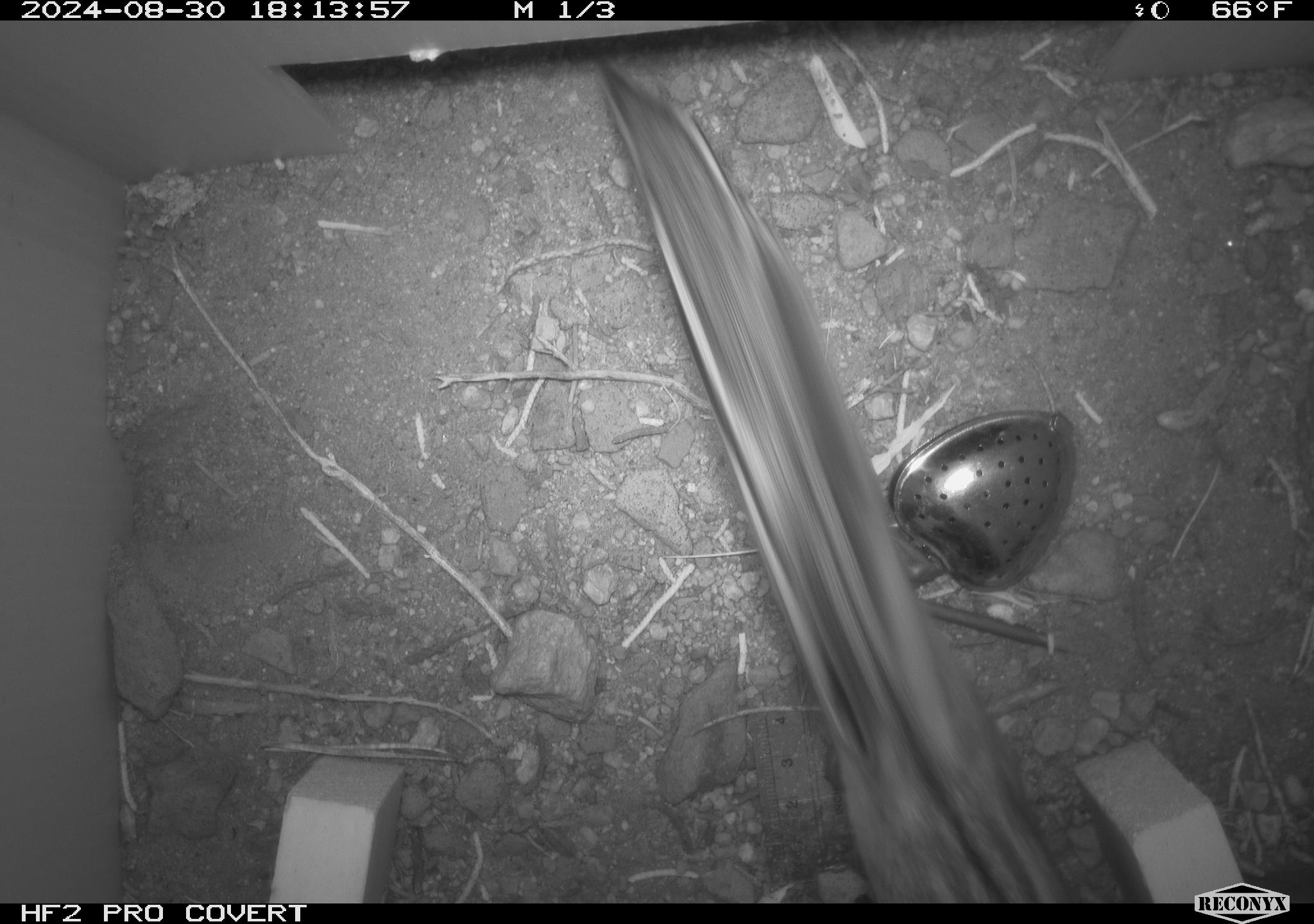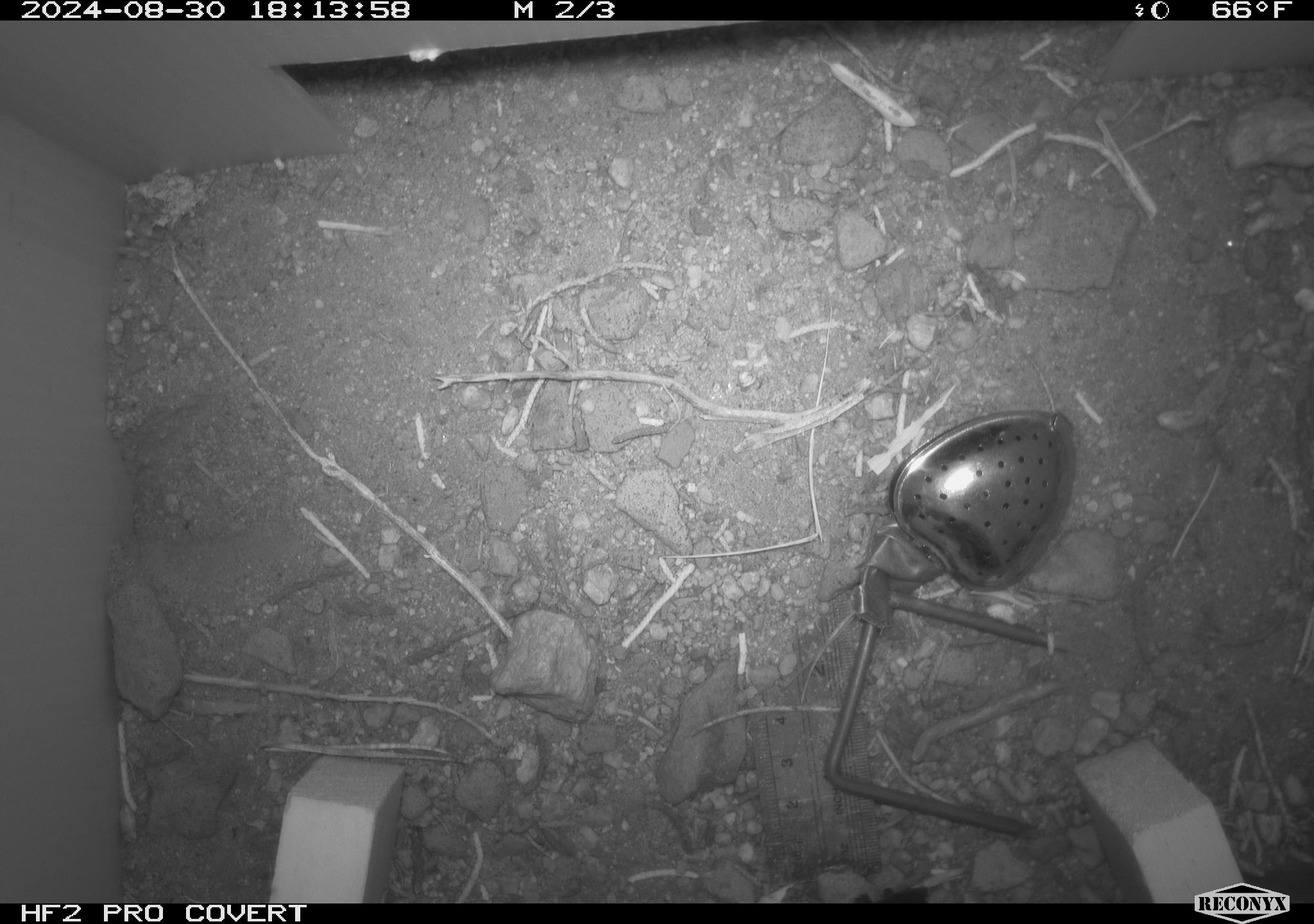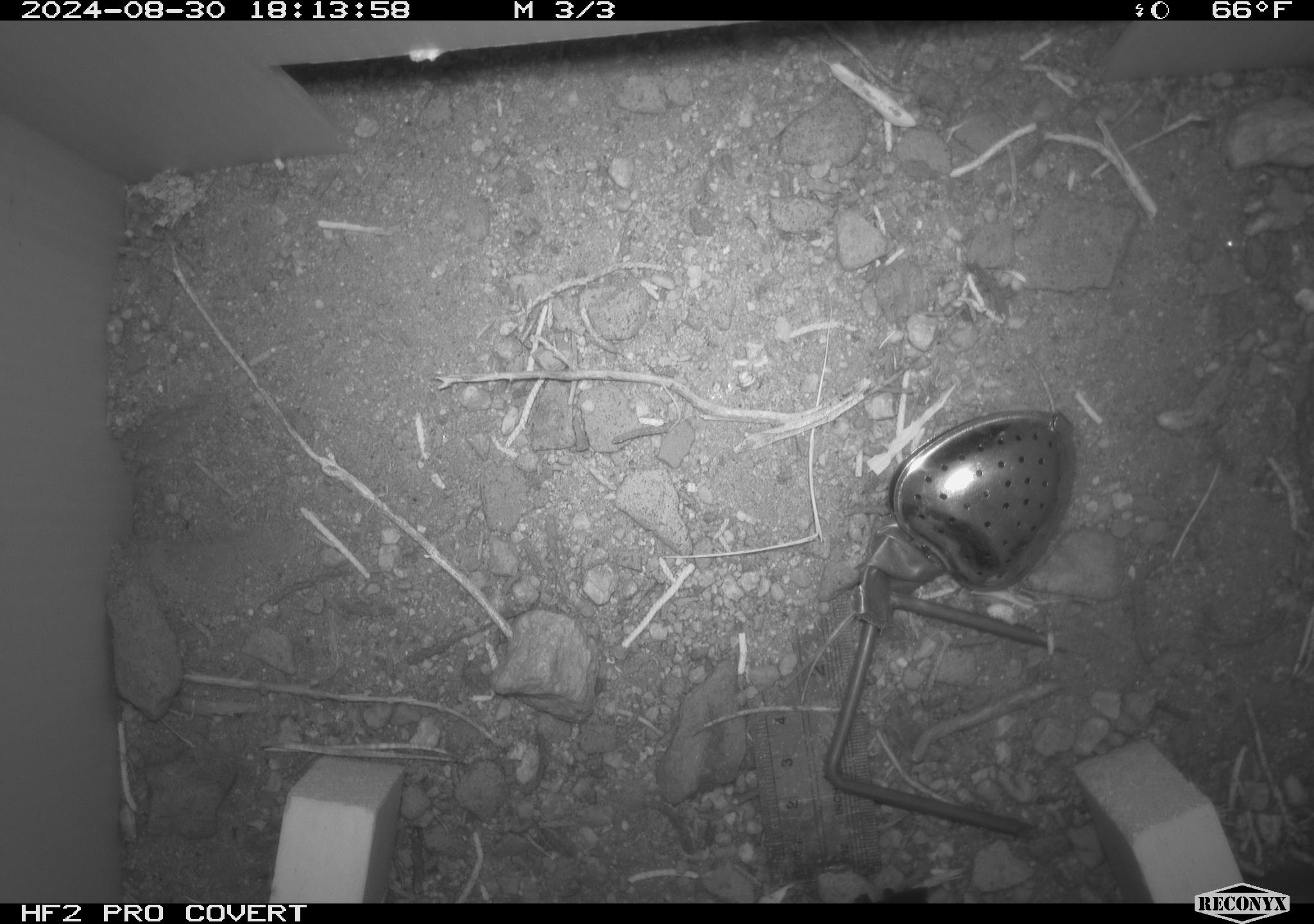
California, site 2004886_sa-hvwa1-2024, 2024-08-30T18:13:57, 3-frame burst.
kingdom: Animalia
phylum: Chordata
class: Mammalia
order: Rodentia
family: Sciuridae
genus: Neotamias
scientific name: Neotamias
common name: western chipmunks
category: neotamias species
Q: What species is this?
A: Neotamias species (western chipmunks) (Neotamias).